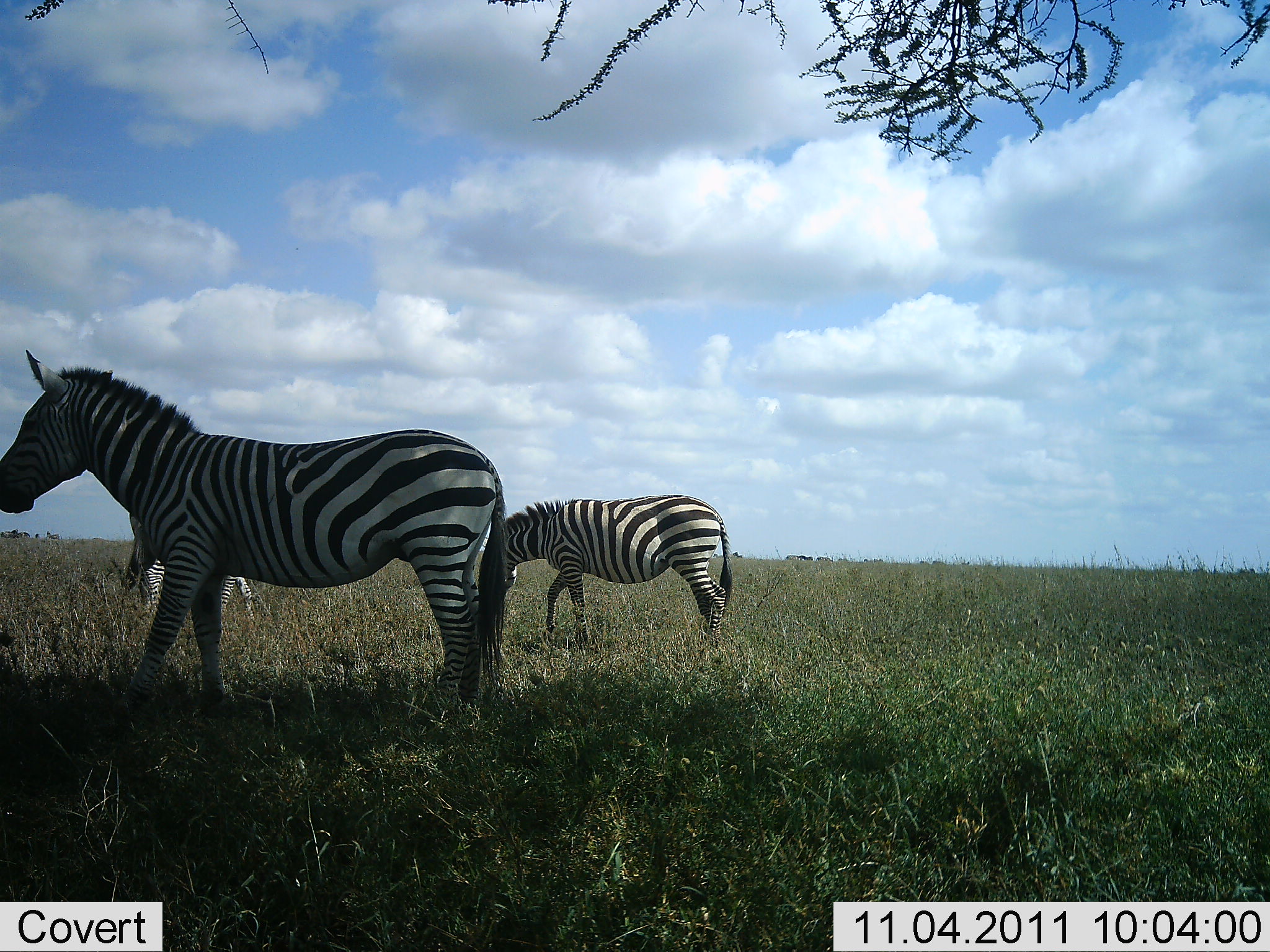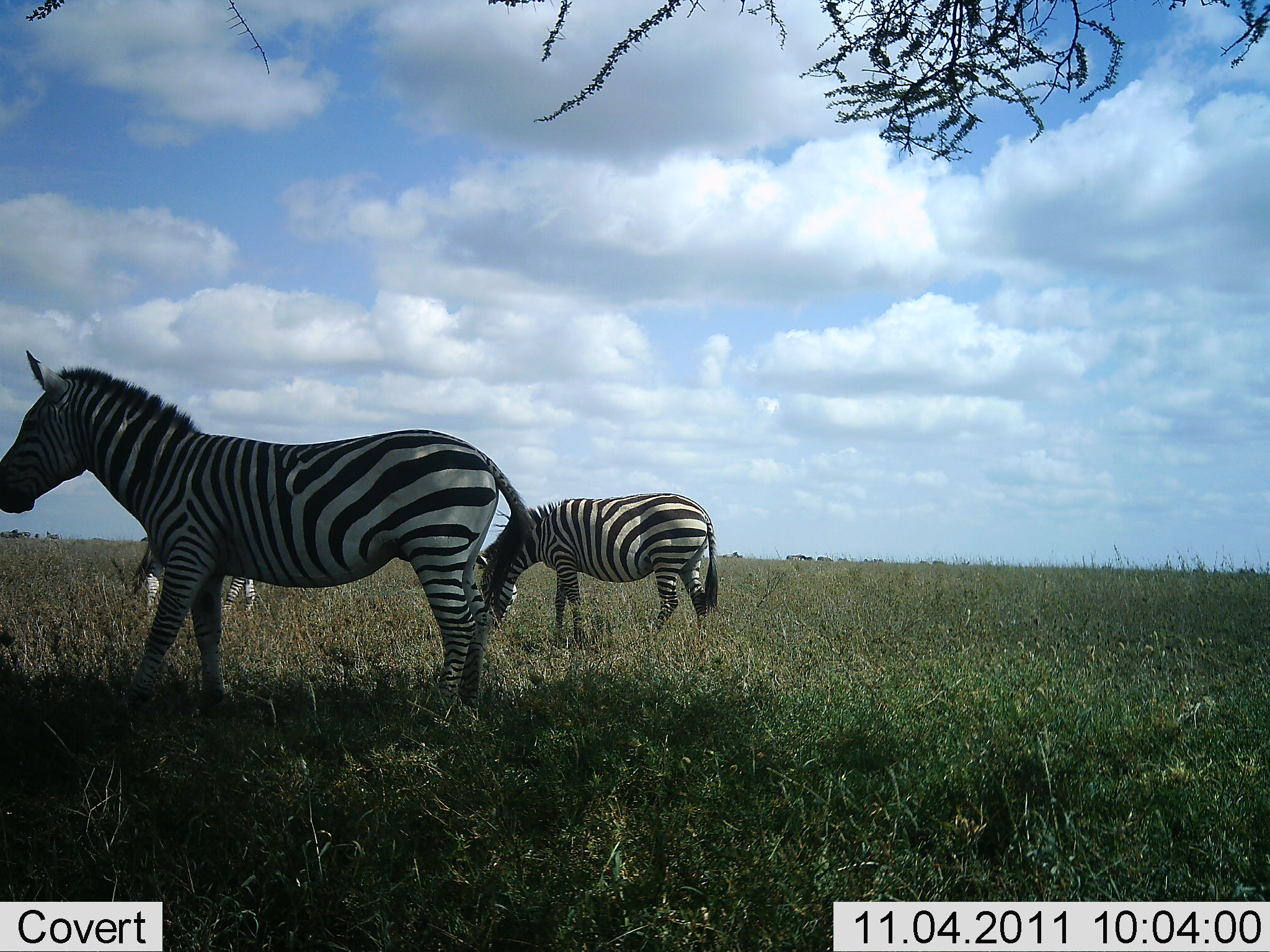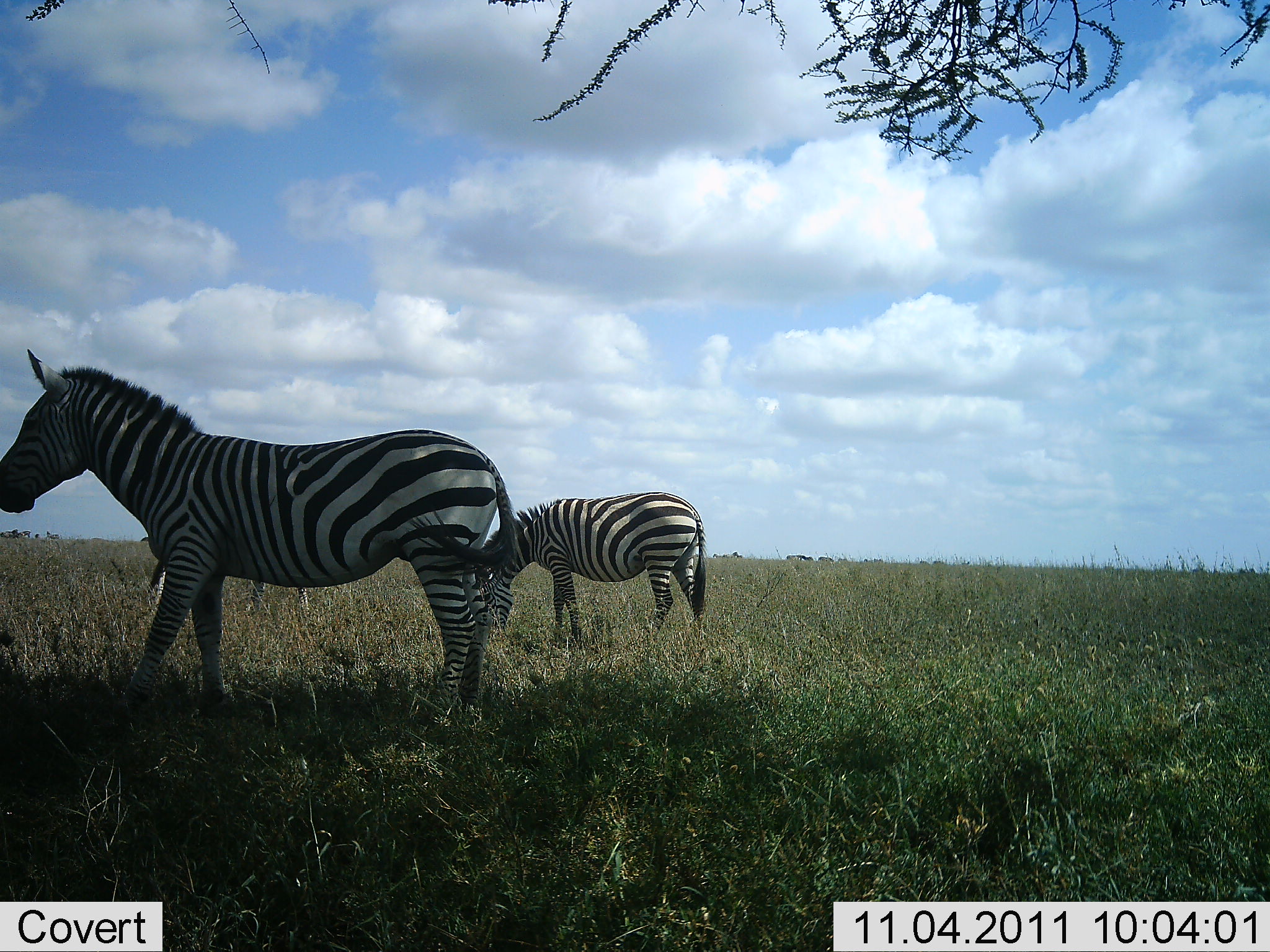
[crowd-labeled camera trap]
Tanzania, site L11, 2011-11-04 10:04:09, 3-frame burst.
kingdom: Animalia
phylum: Chordata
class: Mammalia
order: Perissodactyla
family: Equidae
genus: Equus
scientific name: Equus quagga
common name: plains zebra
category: zebra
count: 3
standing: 93%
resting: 0%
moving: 27%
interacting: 0%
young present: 0%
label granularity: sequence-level